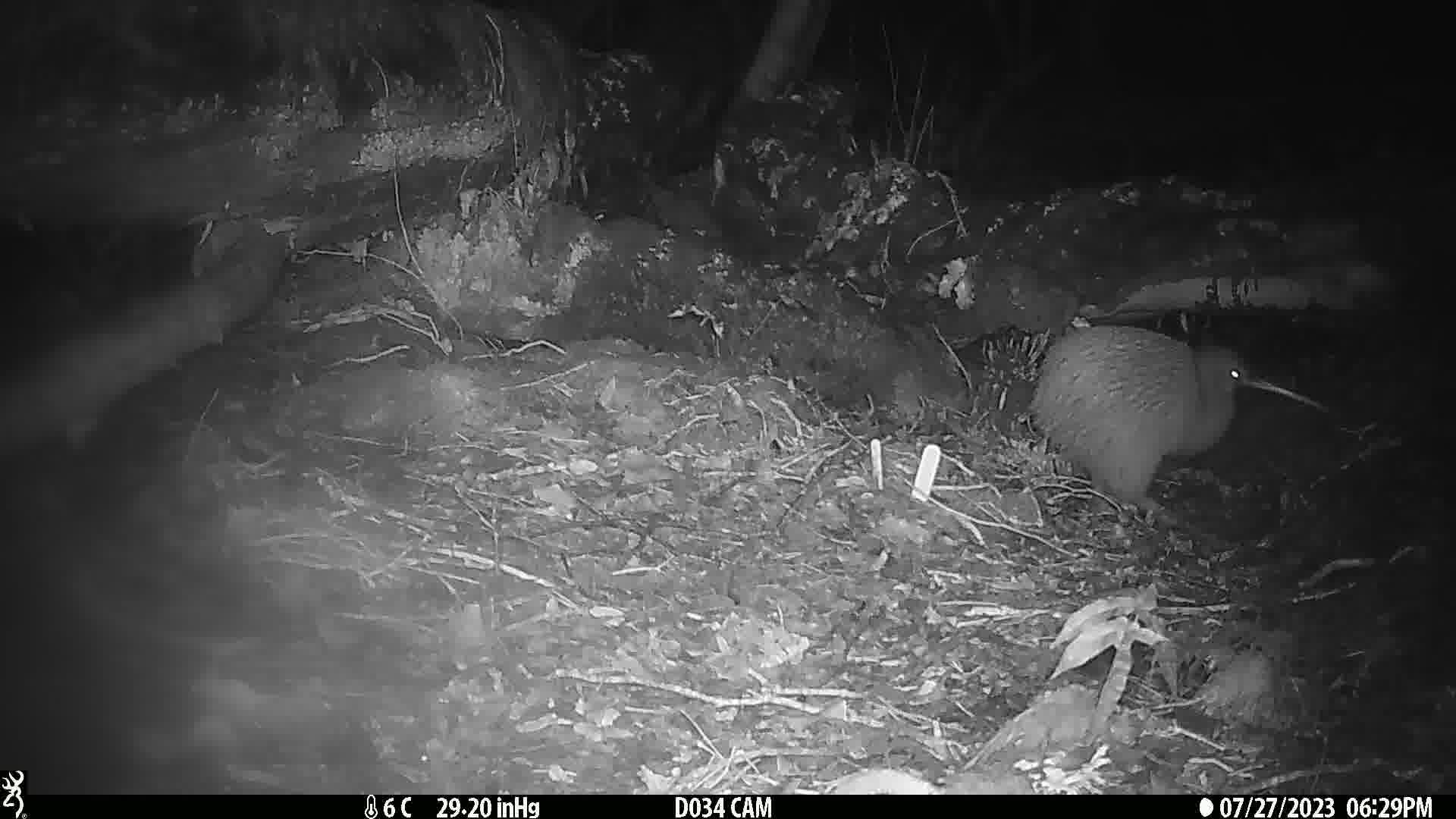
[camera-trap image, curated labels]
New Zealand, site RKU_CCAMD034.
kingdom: Animalia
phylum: Chordata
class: Aves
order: Apterygiformes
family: Apterygidae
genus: Apteryx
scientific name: Apteryx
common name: kiwi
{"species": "kiwi (Apteryx)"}